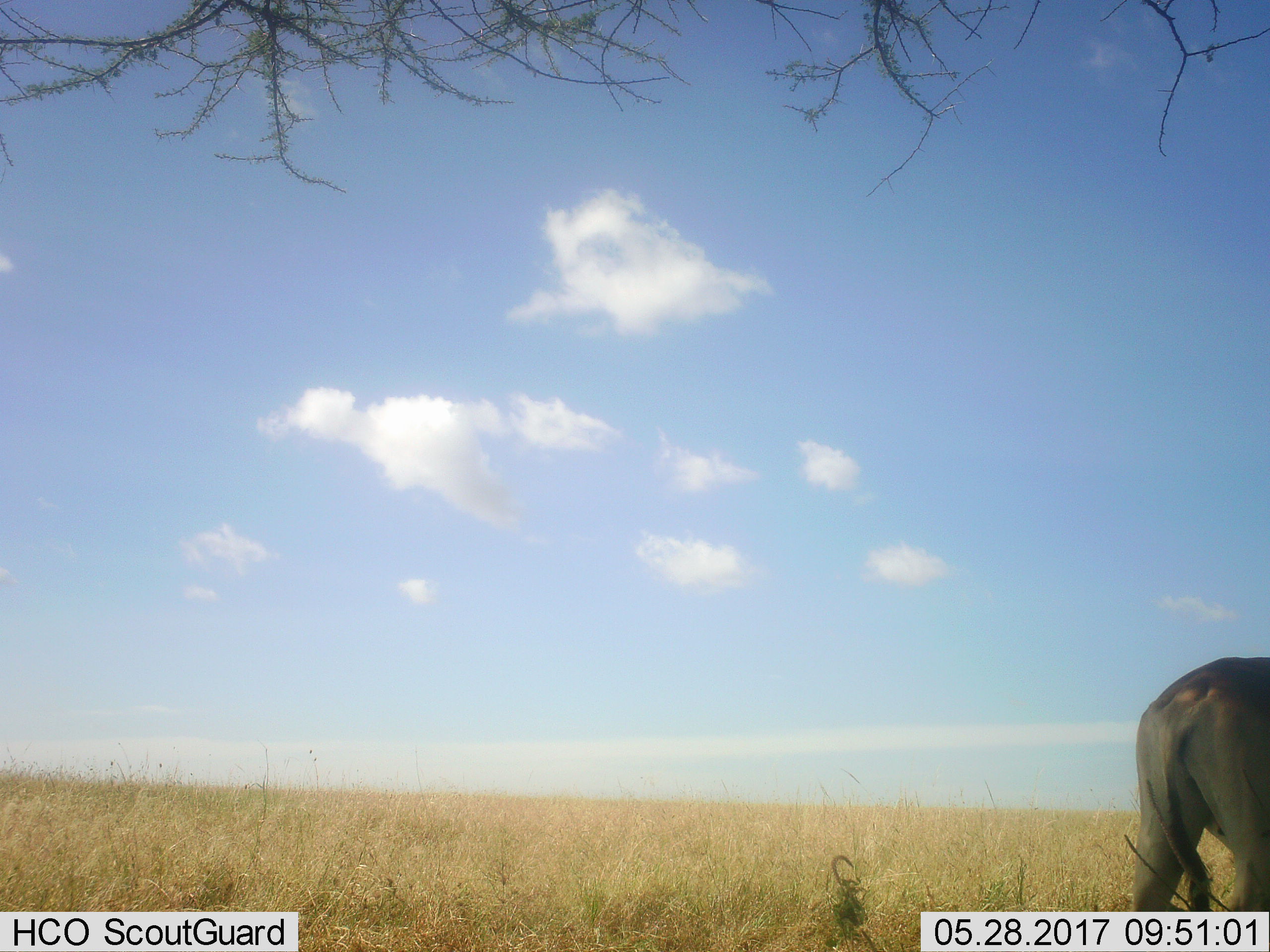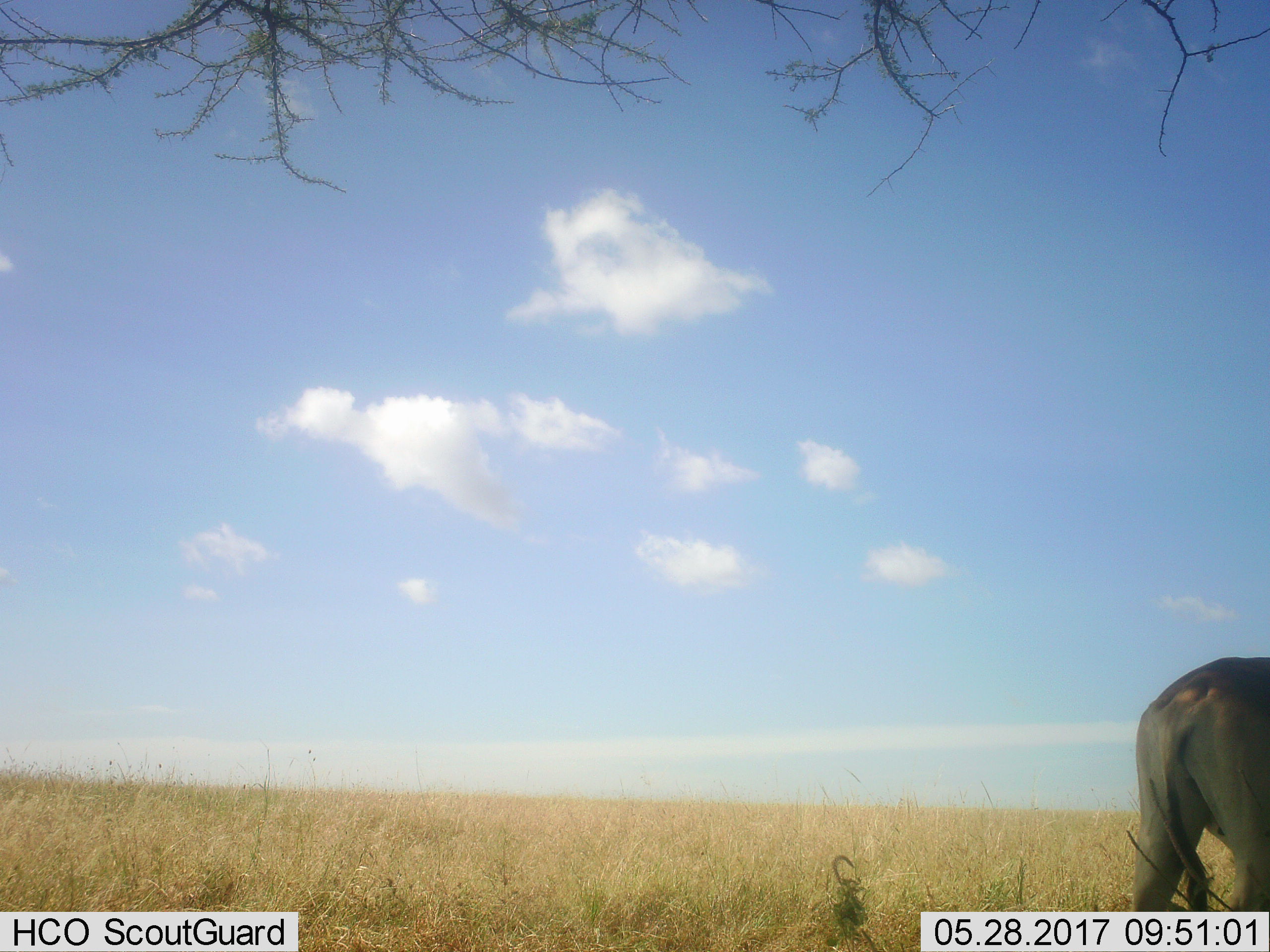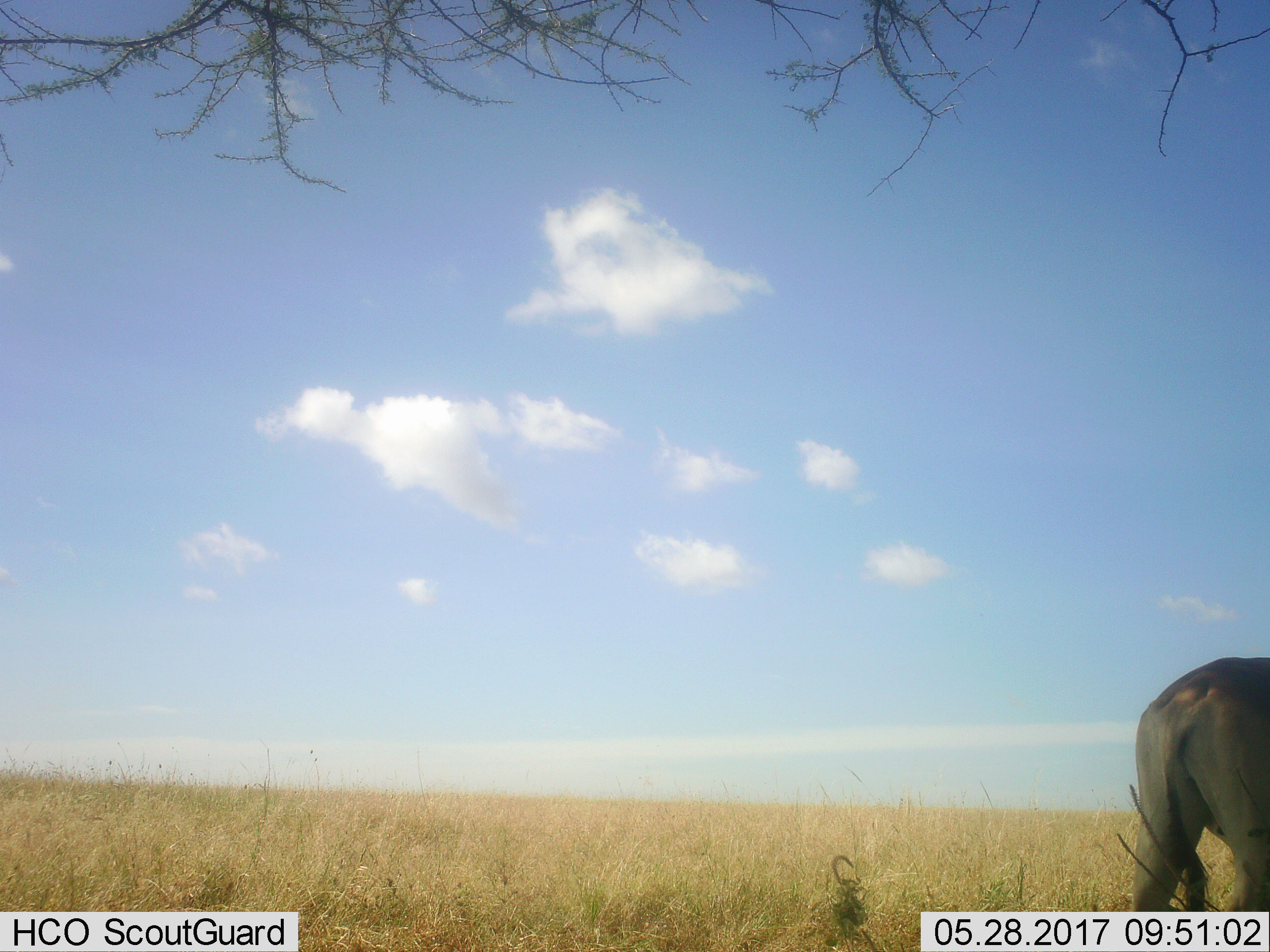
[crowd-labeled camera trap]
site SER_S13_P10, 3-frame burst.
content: unidentified animal